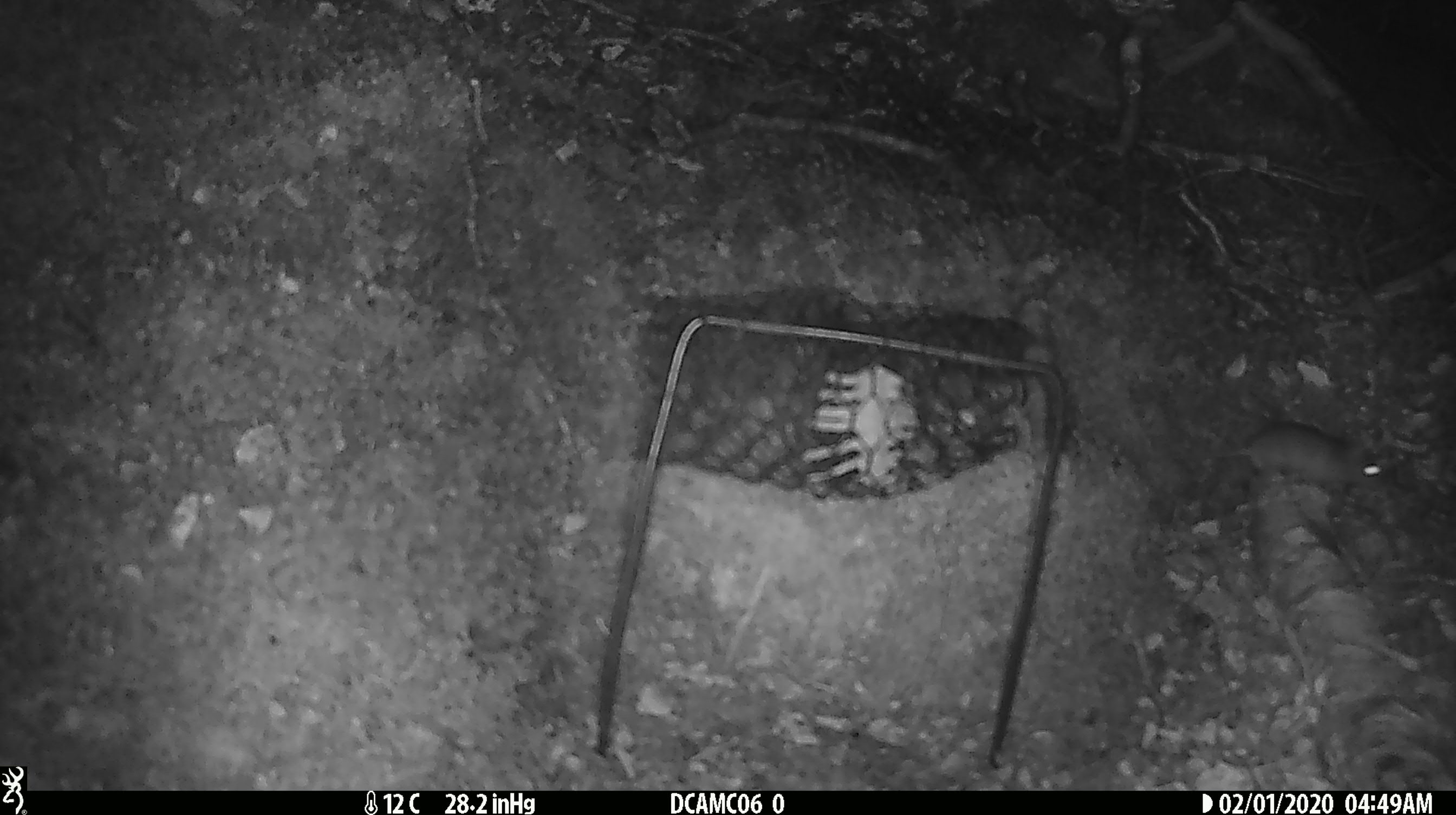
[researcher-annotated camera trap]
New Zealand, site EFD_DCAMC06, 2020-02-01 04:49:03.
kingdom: Animalia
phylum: Chordata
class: Mammalia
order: Rodentia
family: Muridae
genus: Mus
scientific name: Mus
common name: mouse